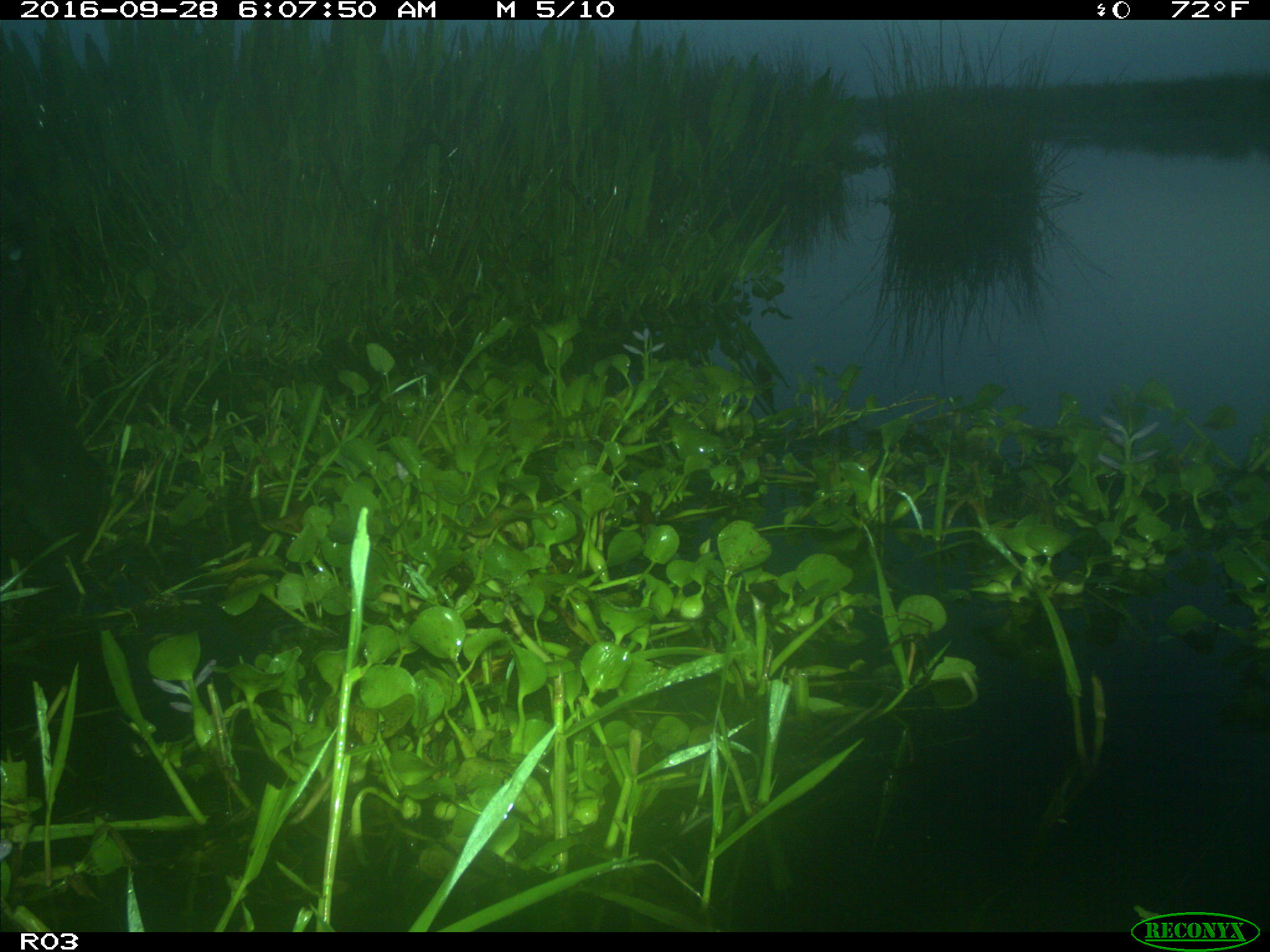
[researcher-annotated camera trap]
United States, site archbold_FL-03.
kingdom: Animalia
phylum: Chordata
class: Mammalia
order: Artiodactyla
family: Bovidae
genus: Bos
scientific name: Bos taurus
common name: domestic cow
Bos taurus (domestic cow).